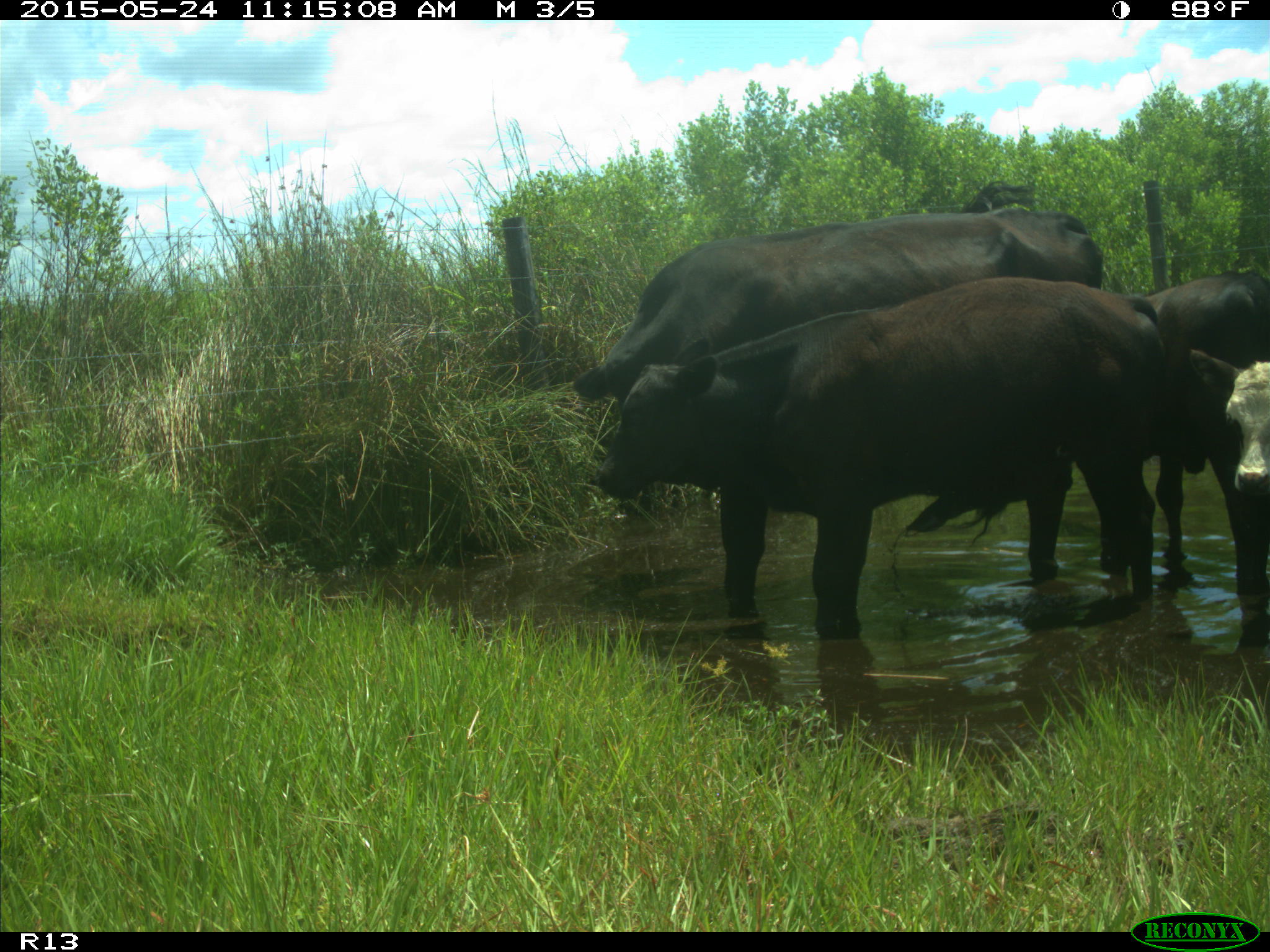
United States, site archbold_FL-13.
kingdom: Animalia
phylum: Chordata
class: Mammalia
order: Artiodactyla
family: Bovidae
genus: Bos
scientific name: Bos taurus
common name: domestic cow